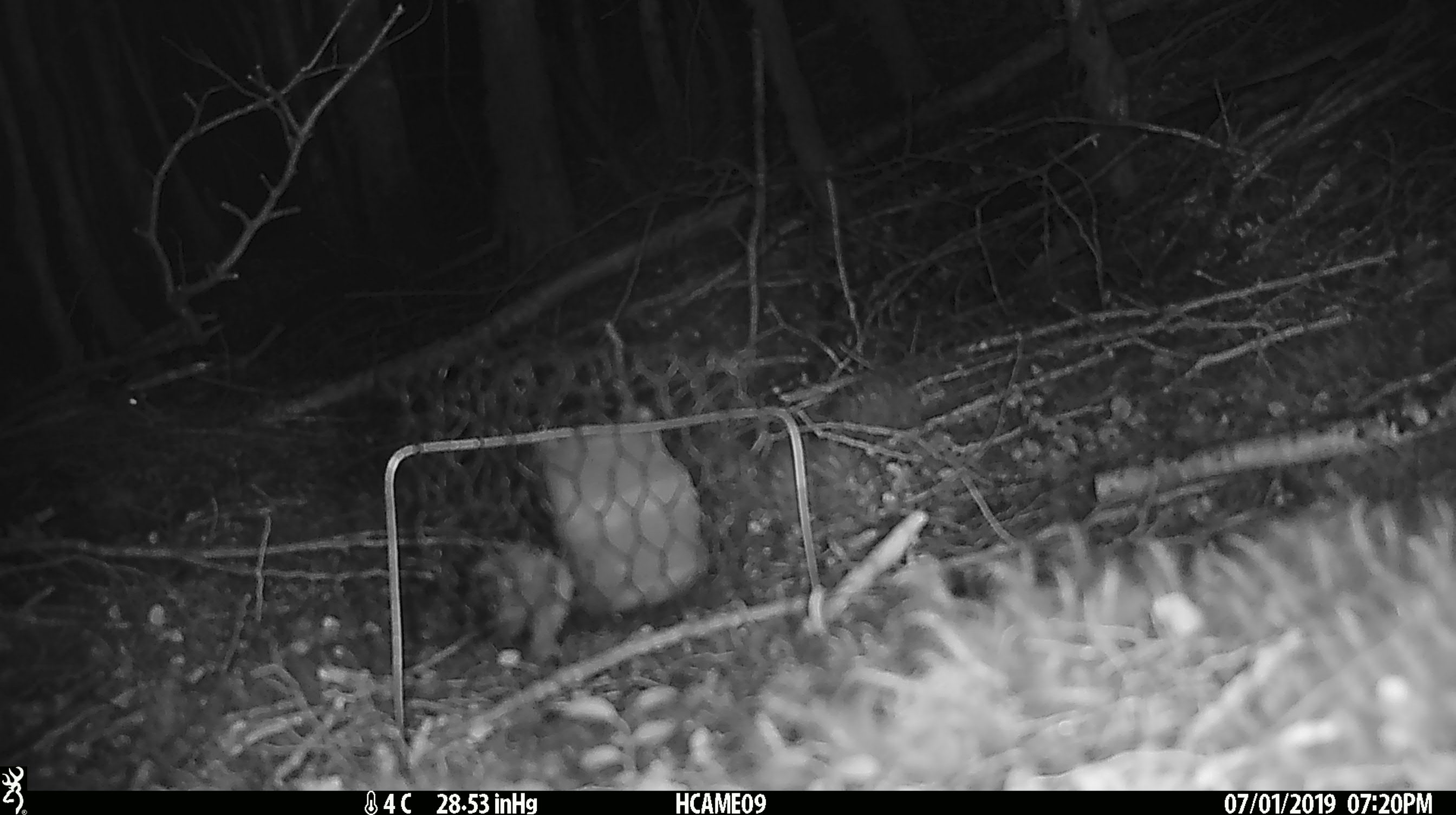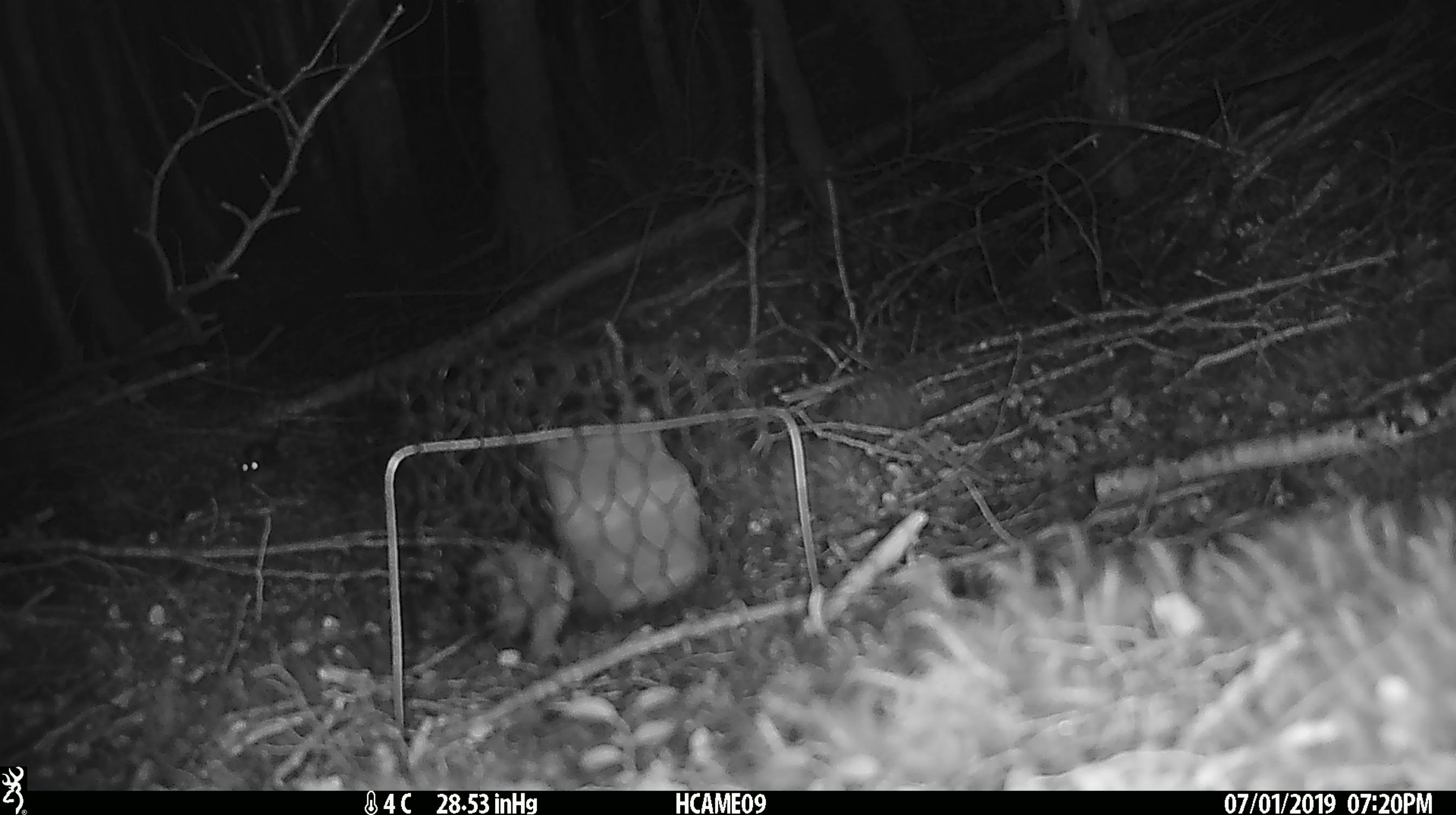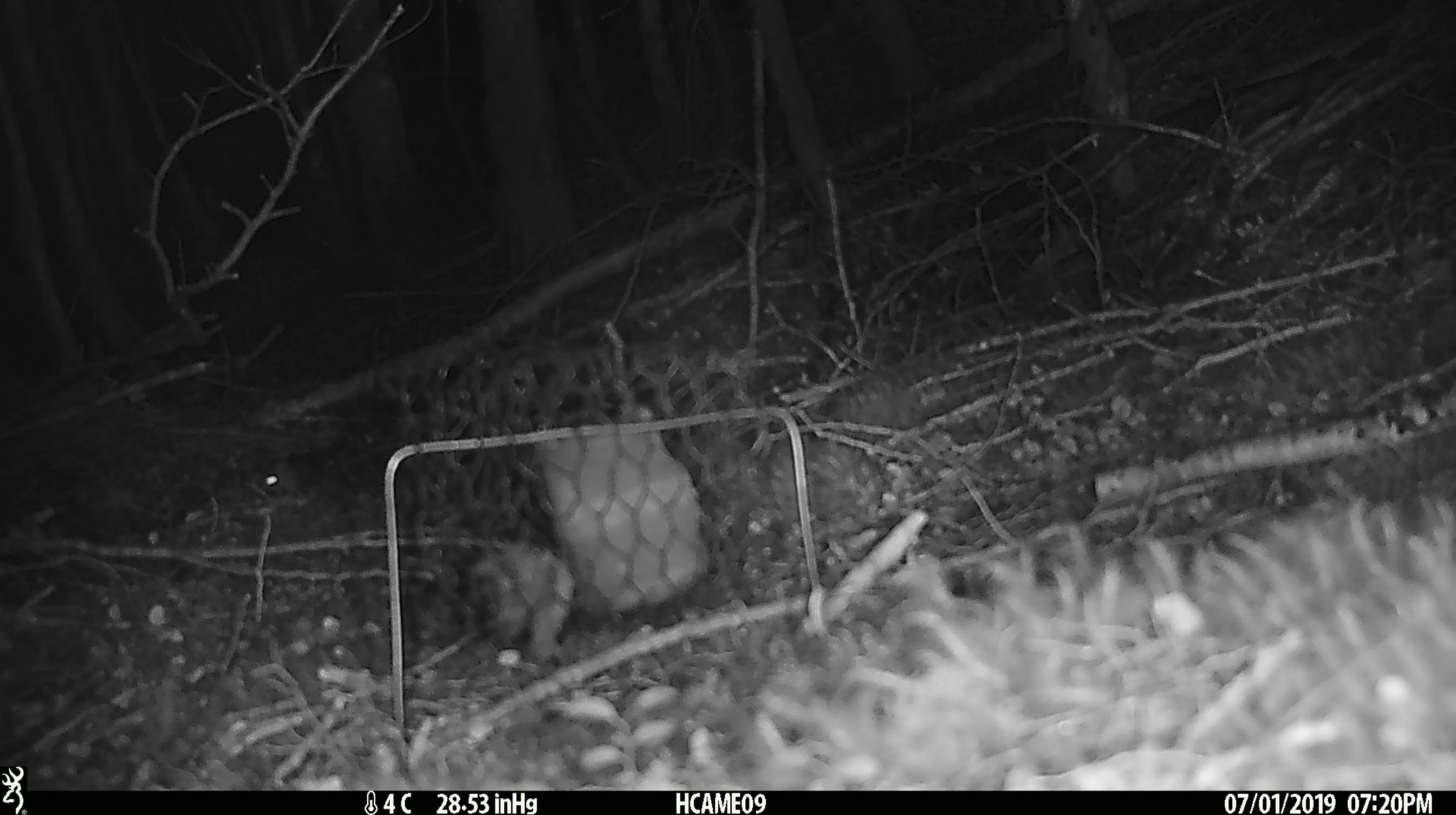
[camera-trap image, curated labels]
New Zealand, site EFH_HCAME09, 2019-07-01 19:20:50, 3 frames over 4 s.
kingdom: Animalia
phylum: Chordata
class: Mammalia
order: Rodentia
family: Muridae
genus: Mus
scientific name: Mus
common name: mouse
Mouse (Mus).